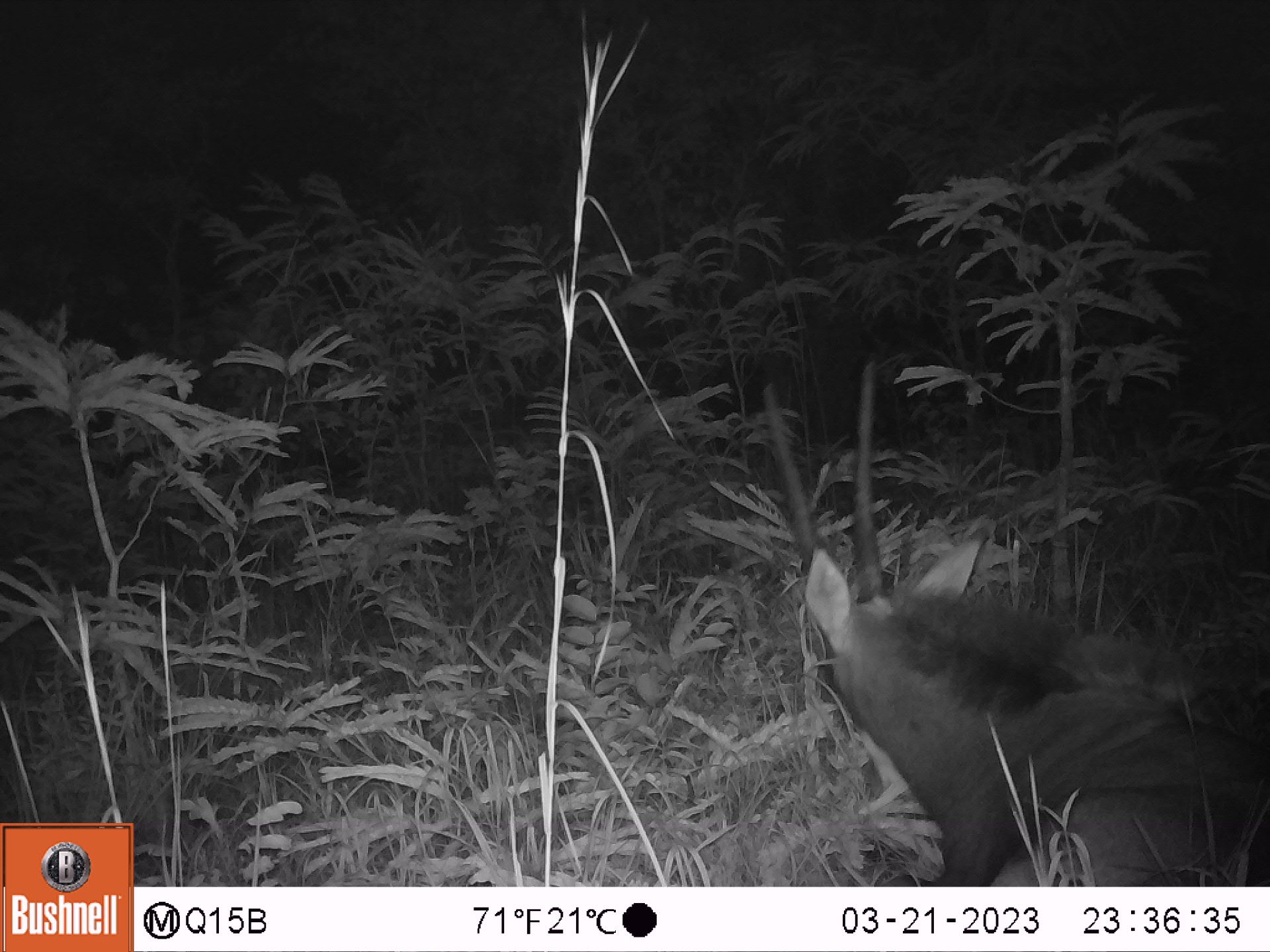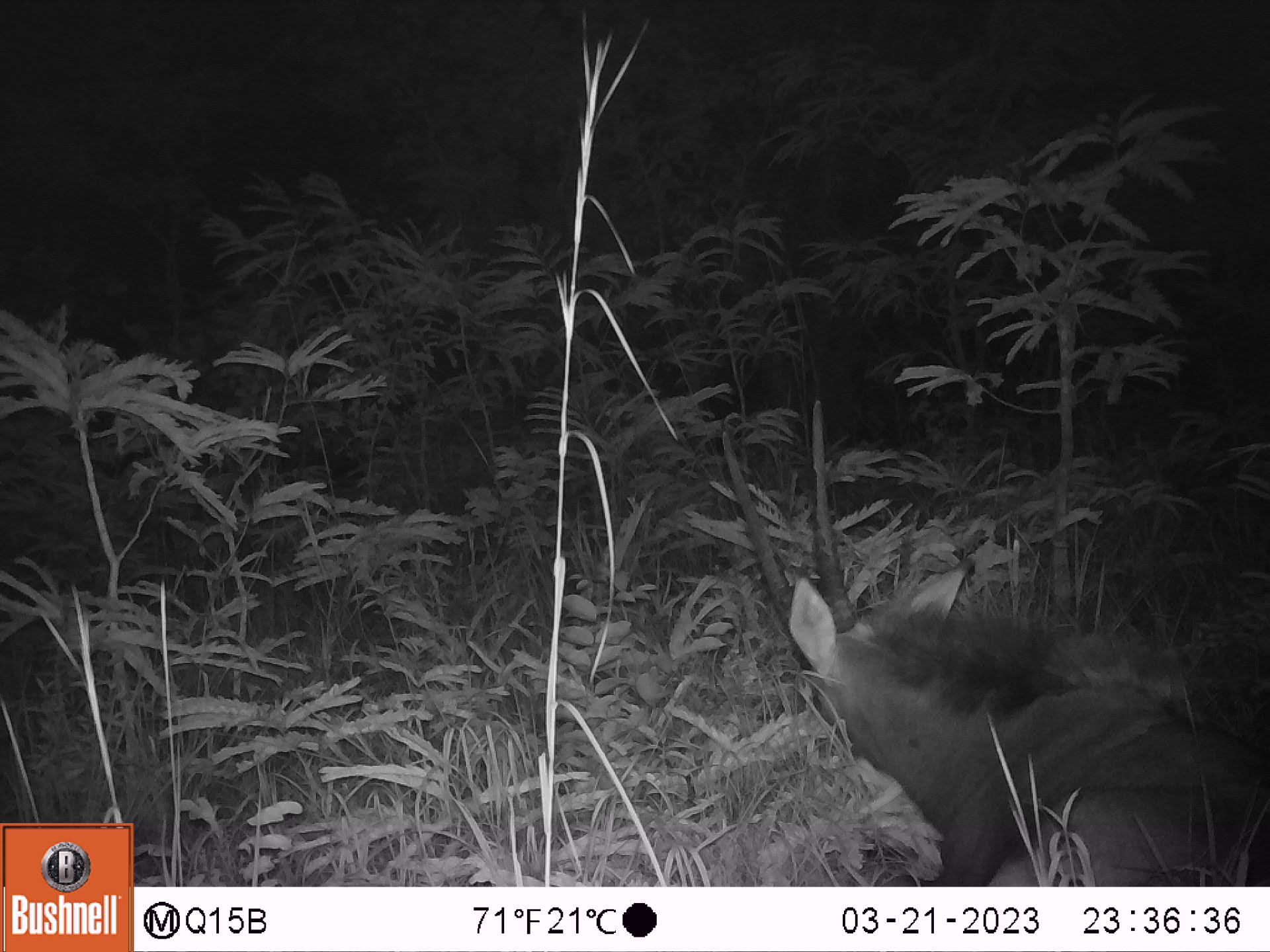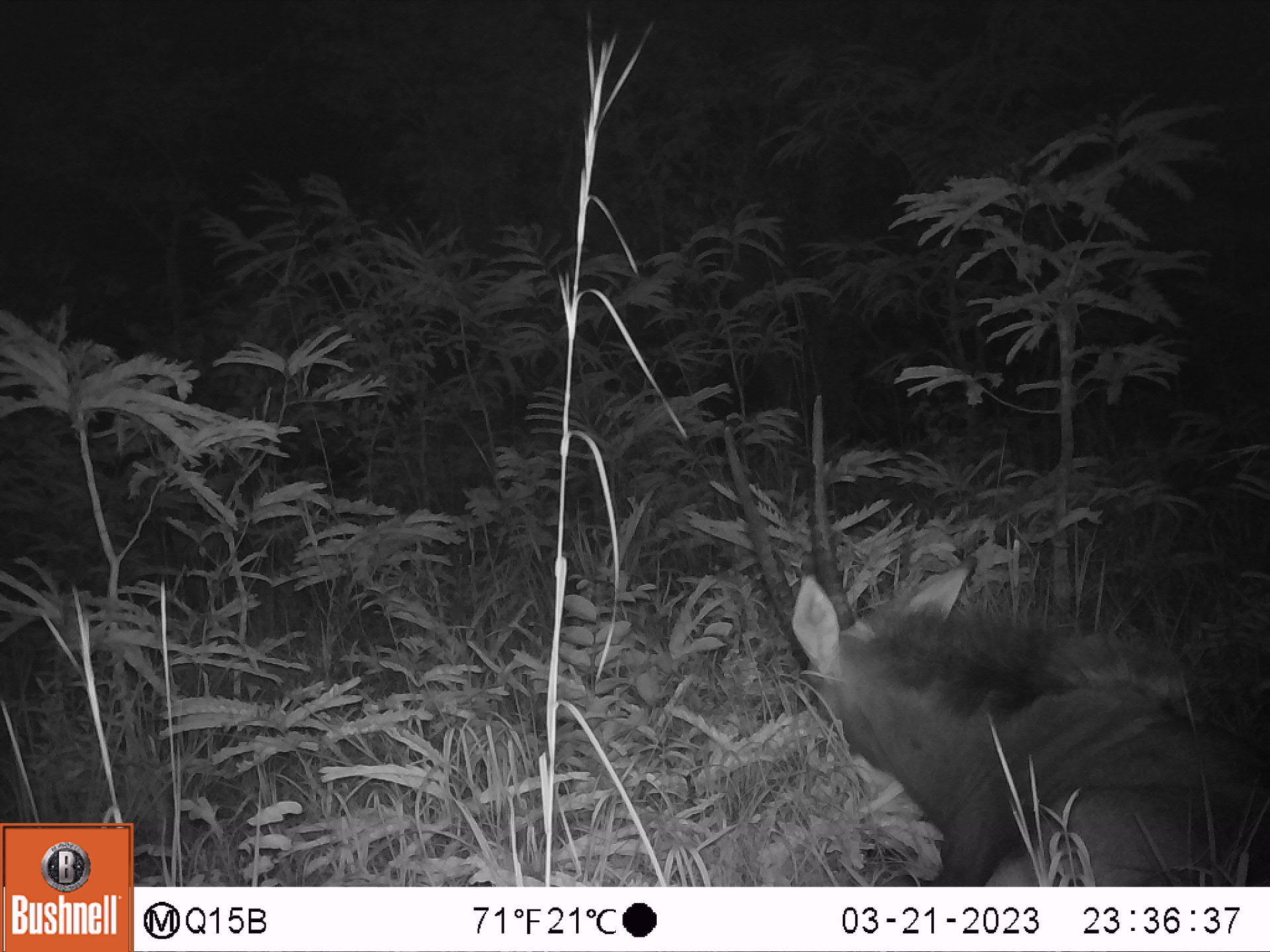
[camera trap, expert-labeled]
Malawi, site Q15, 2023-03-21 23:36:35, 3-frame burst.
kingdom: Animalia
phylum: Chordata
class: Mammalia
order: Artiodactyla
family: Bovidae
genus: Hippotragus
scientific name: Hippotragus niger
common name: sable antelope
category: sable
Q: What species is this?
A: Sable (sable antelope) (Hippotragus niger).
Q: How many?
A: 1.